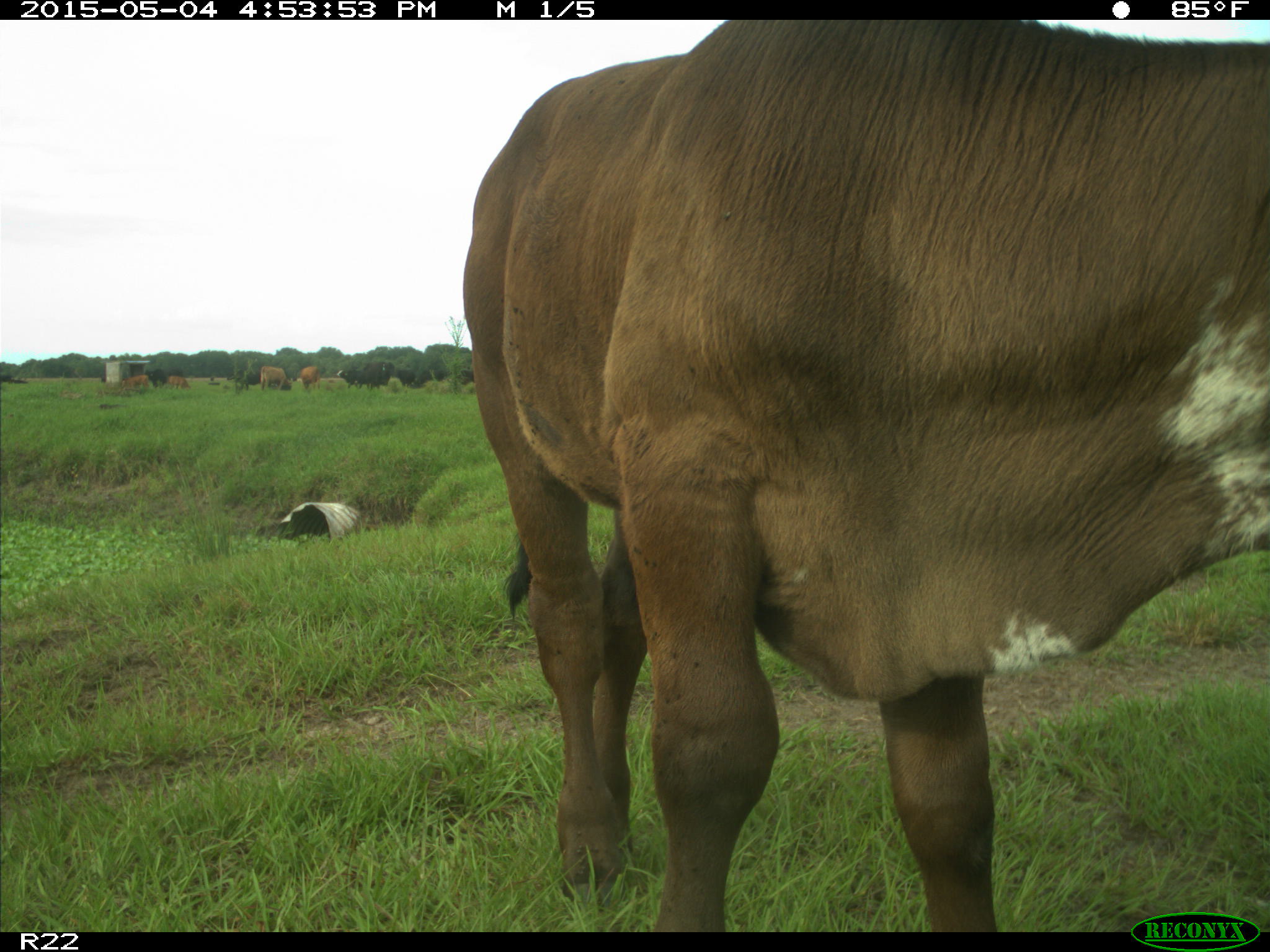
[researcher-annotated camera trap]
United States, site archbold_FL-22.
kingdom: Animalia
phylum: Chordata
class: Mammalia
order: Artiodactyla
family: Bovidae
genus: Bos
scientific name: Bos taurus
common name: domestic cow